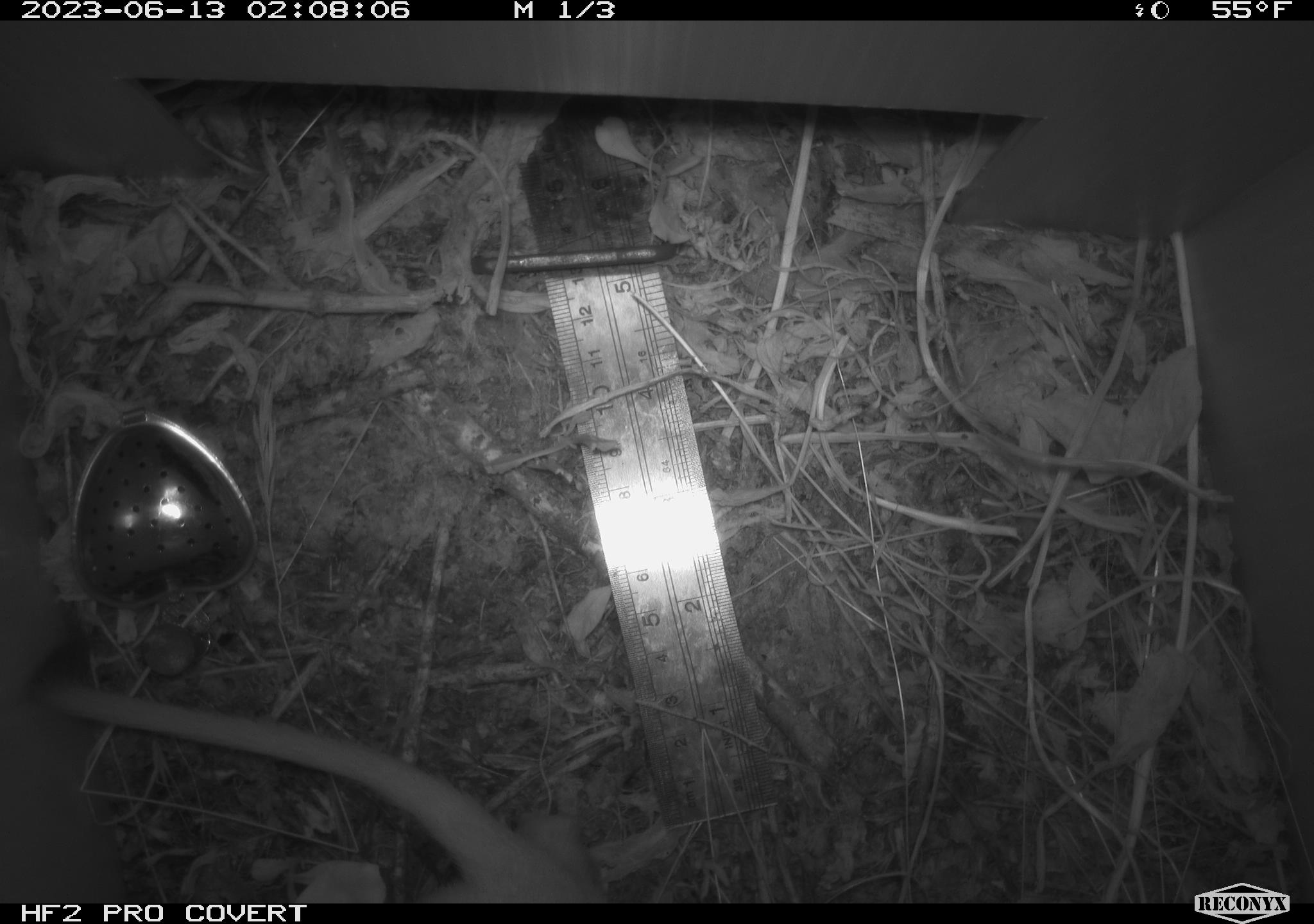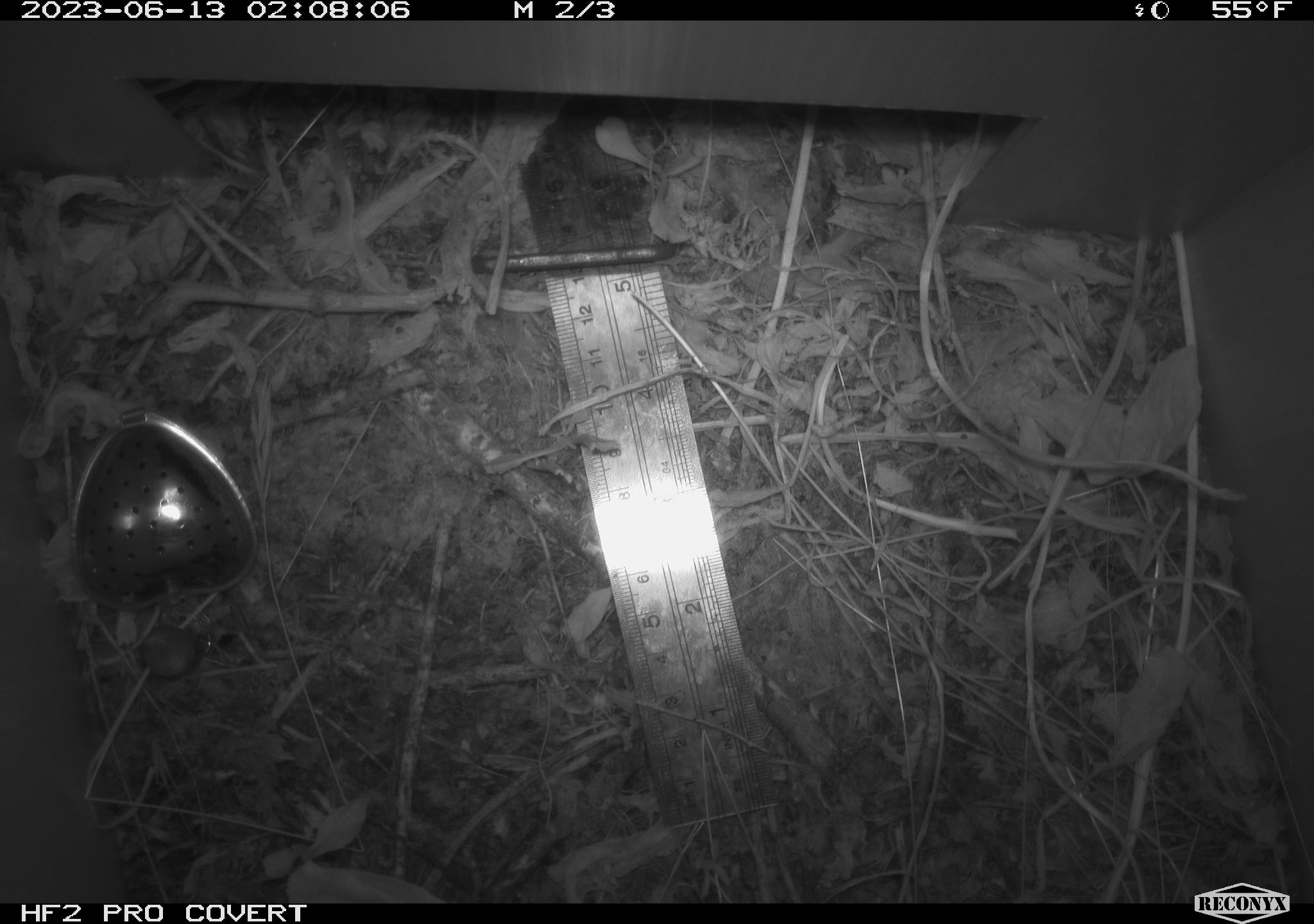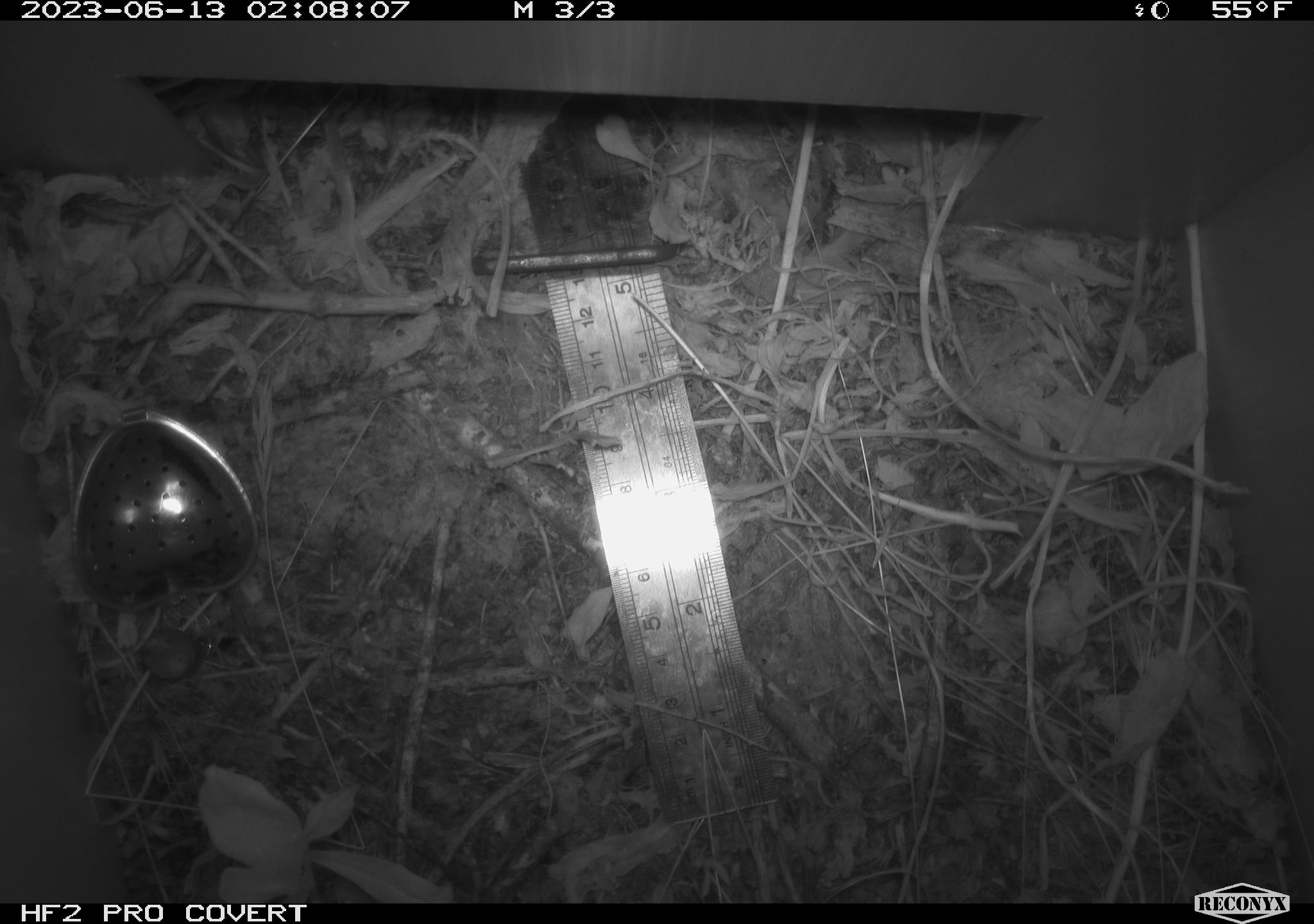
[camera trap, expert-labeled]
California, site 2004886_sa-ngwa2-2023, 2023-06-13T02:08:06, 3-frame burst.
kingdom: Animalia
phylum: Chordata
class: Mammalia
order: Carnivora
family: Mustelidae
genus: Neogale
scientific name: Neogale frenata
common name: long-tailed weasel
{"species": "long-tailed weasel (Neogale frenata)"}